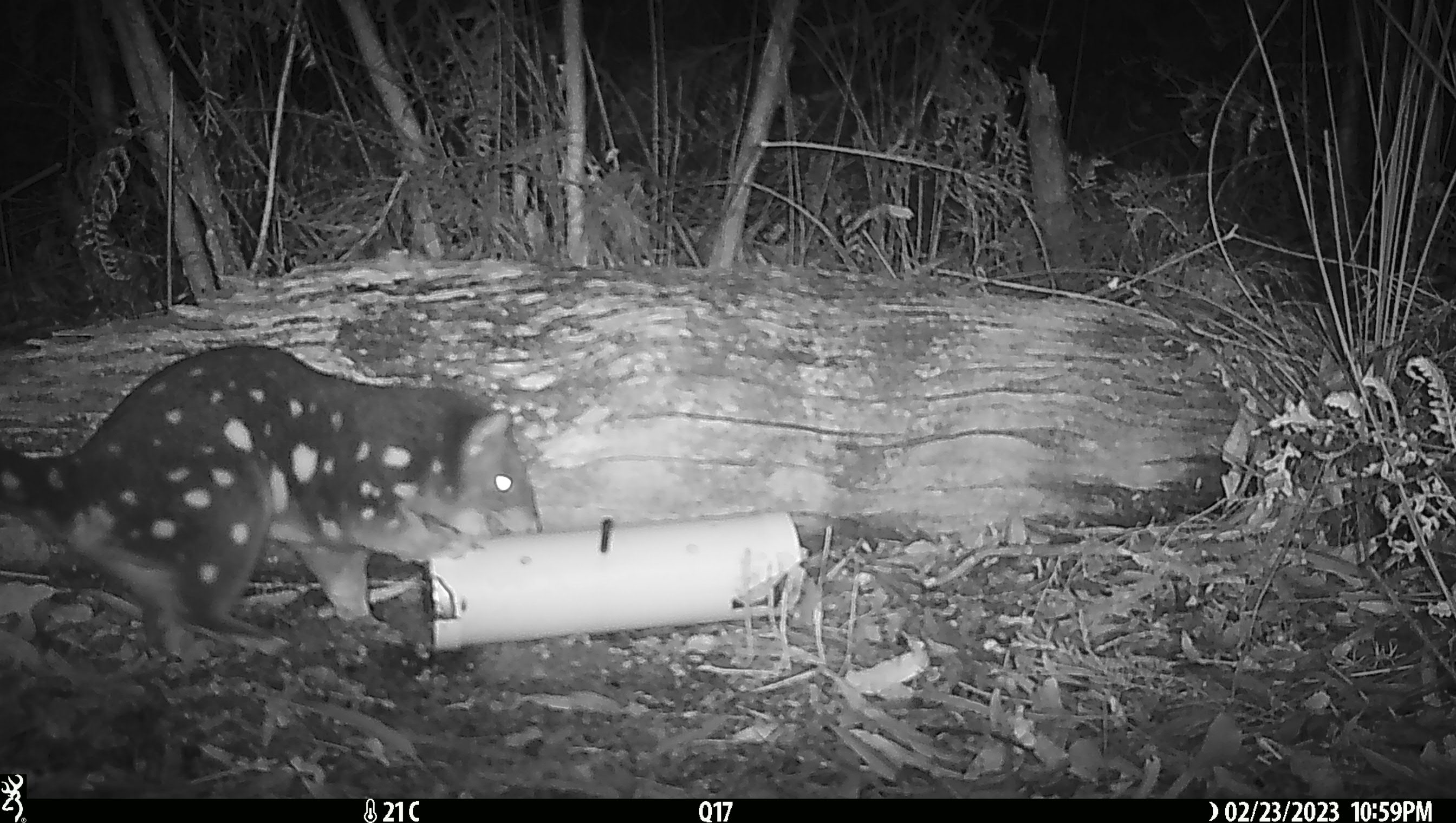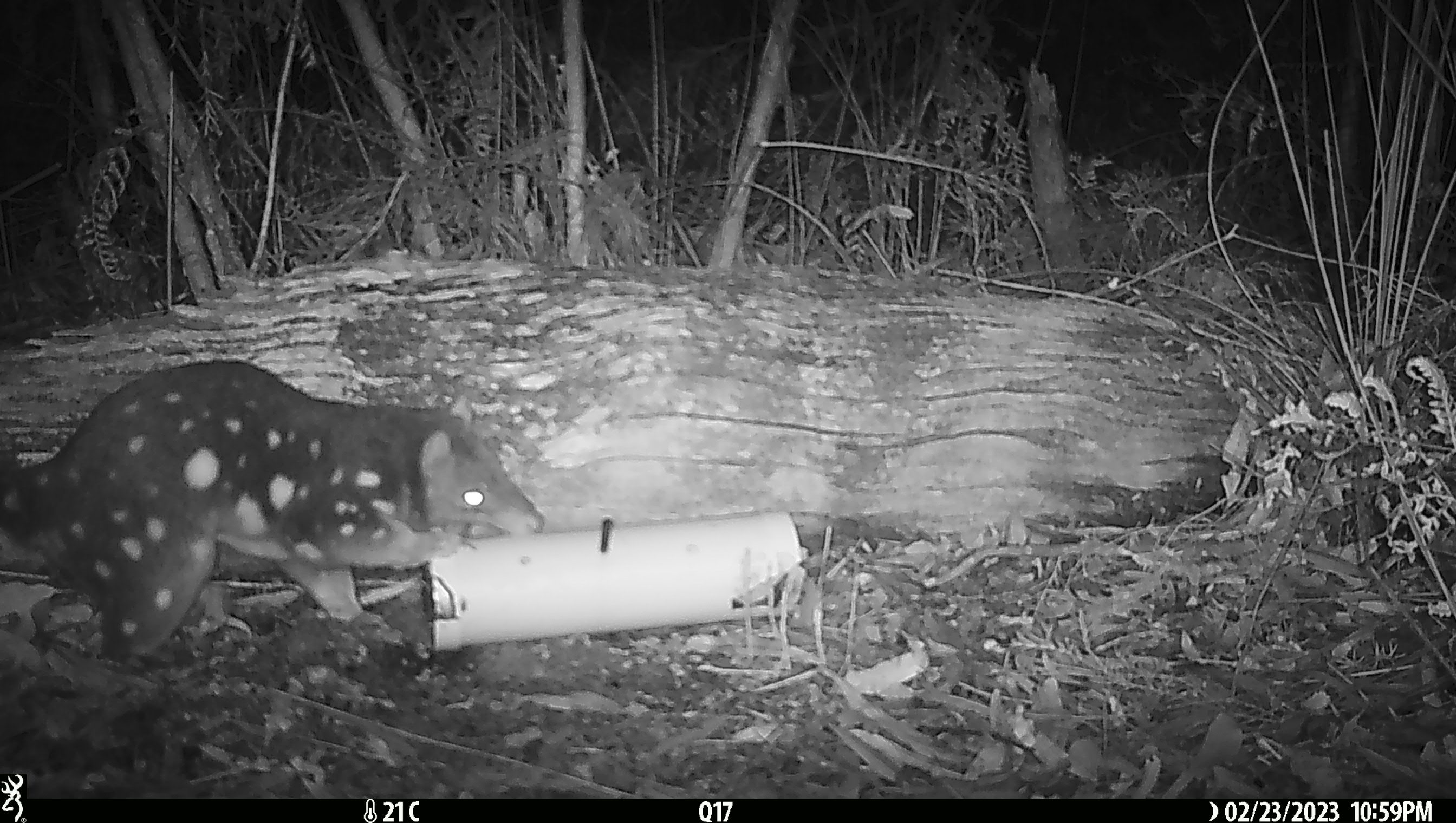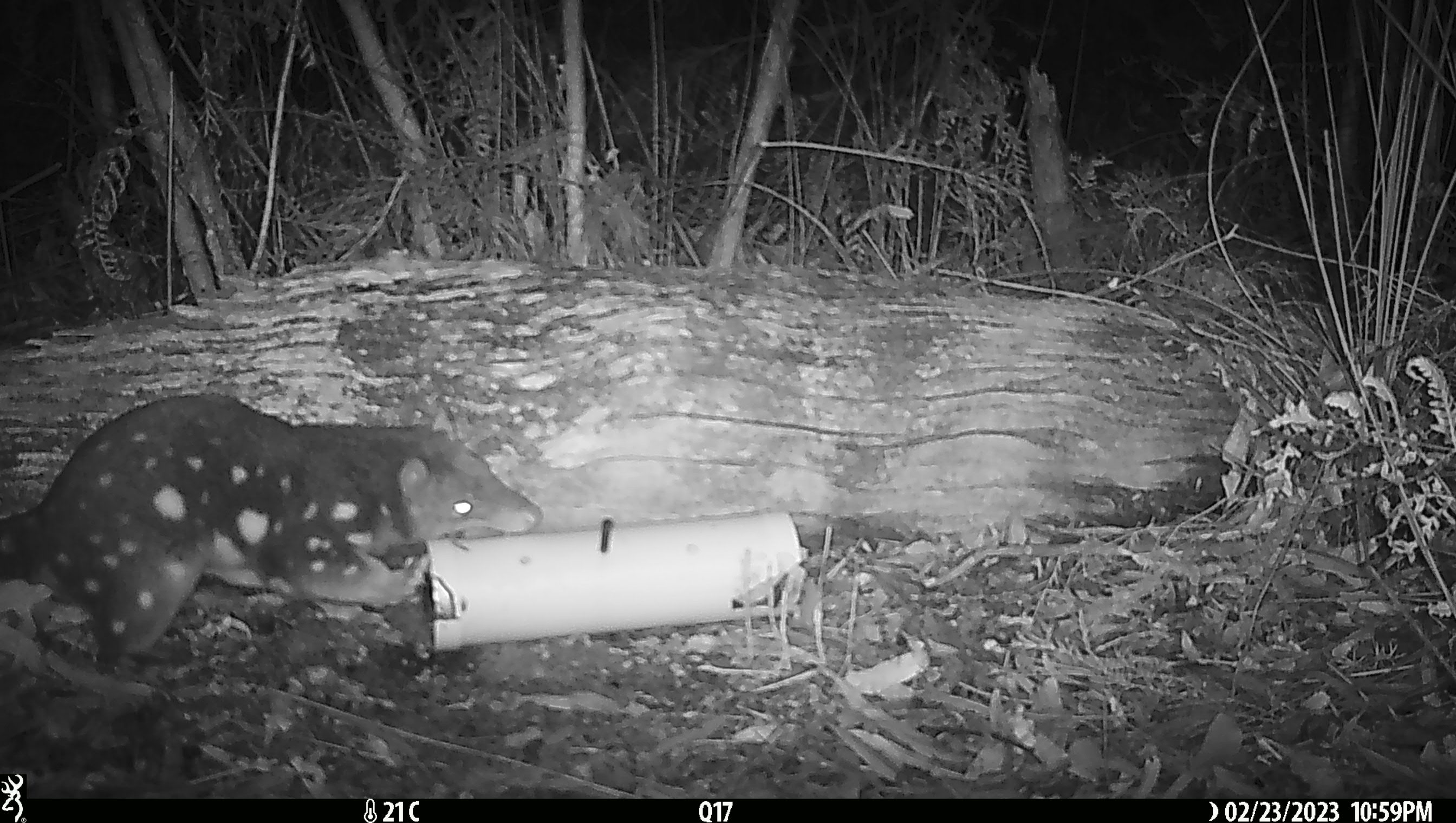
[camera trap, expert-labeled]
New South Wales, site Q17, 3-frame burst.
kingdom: Animalia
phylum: Chordata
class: Mammalia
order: Dasyuromorphia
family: Dasyuridae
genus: Dasyurus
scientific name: Dasyurus maculatus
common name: spotted-tailed quoll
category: quoll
Quoll (spotted-tailed quoll) (Dasyurus maculatus).